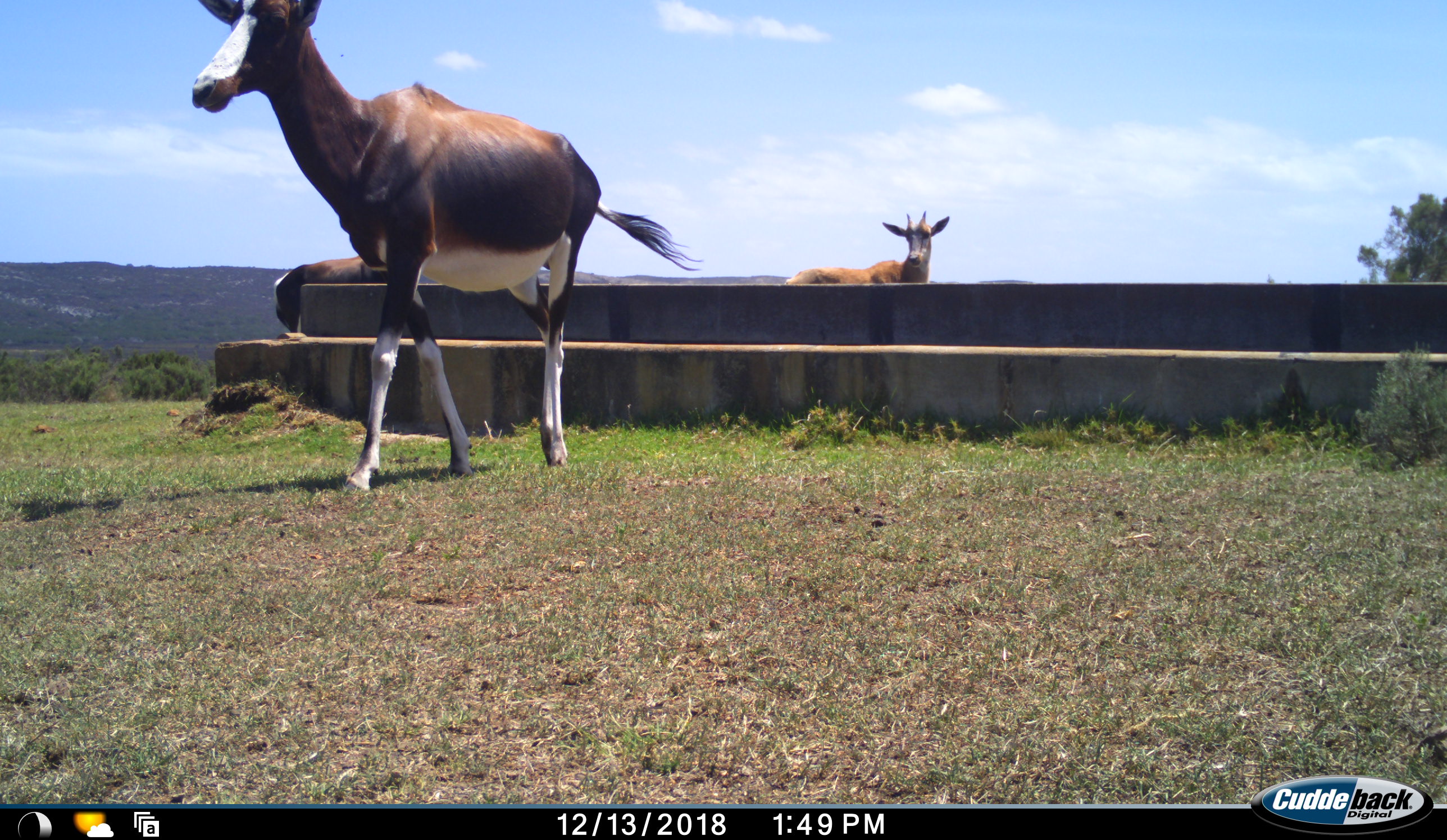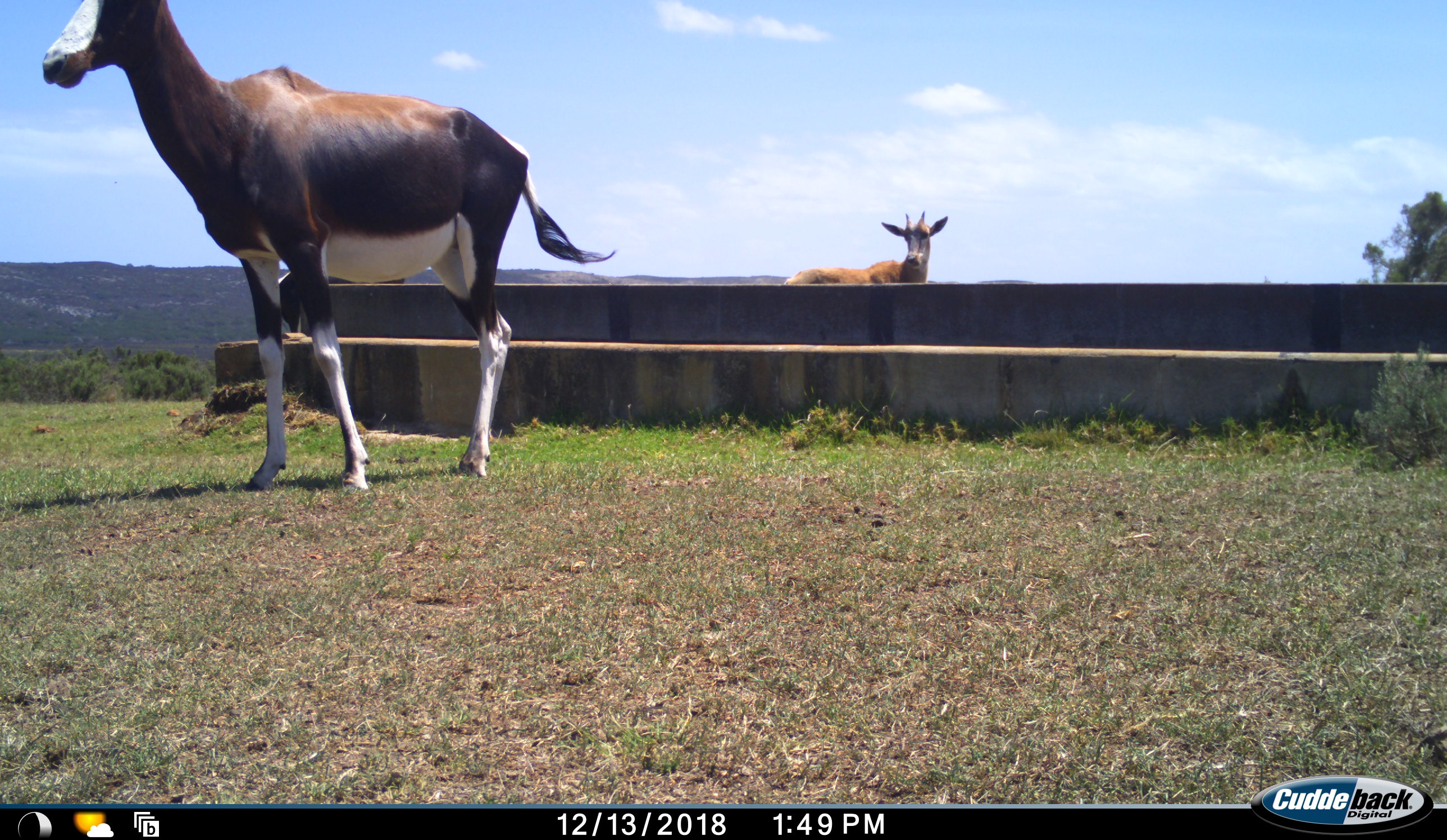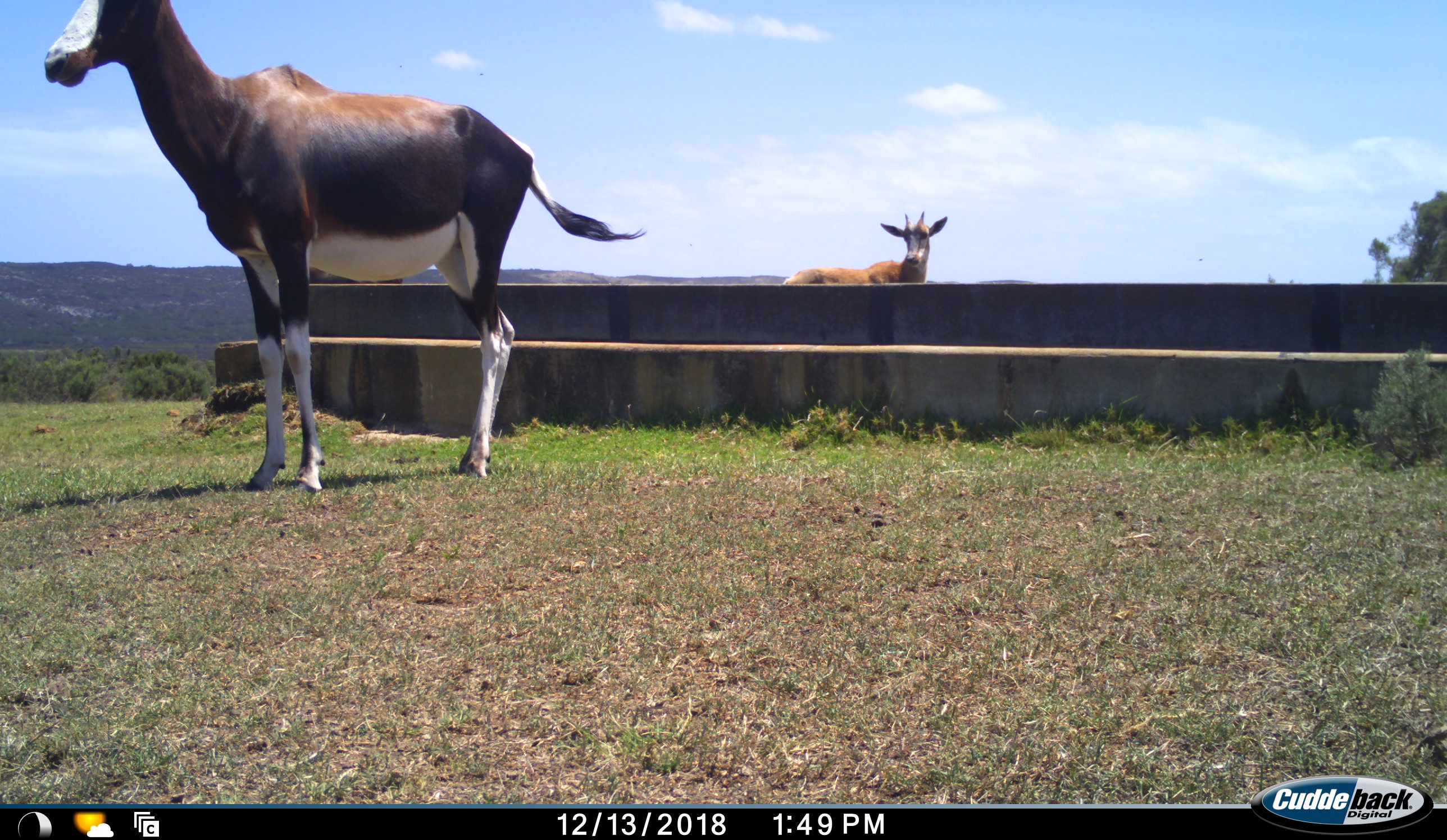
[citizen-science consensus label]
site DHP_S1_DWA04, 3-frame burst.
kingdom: Animalia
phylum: Chordata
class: Mammalia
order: Artiodactyla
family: Bovidae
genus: Damaliscus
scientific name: Damaliscus pygargus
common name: bontebok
Bontebok (Damaliscus pygargus), count 3. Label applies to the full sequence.